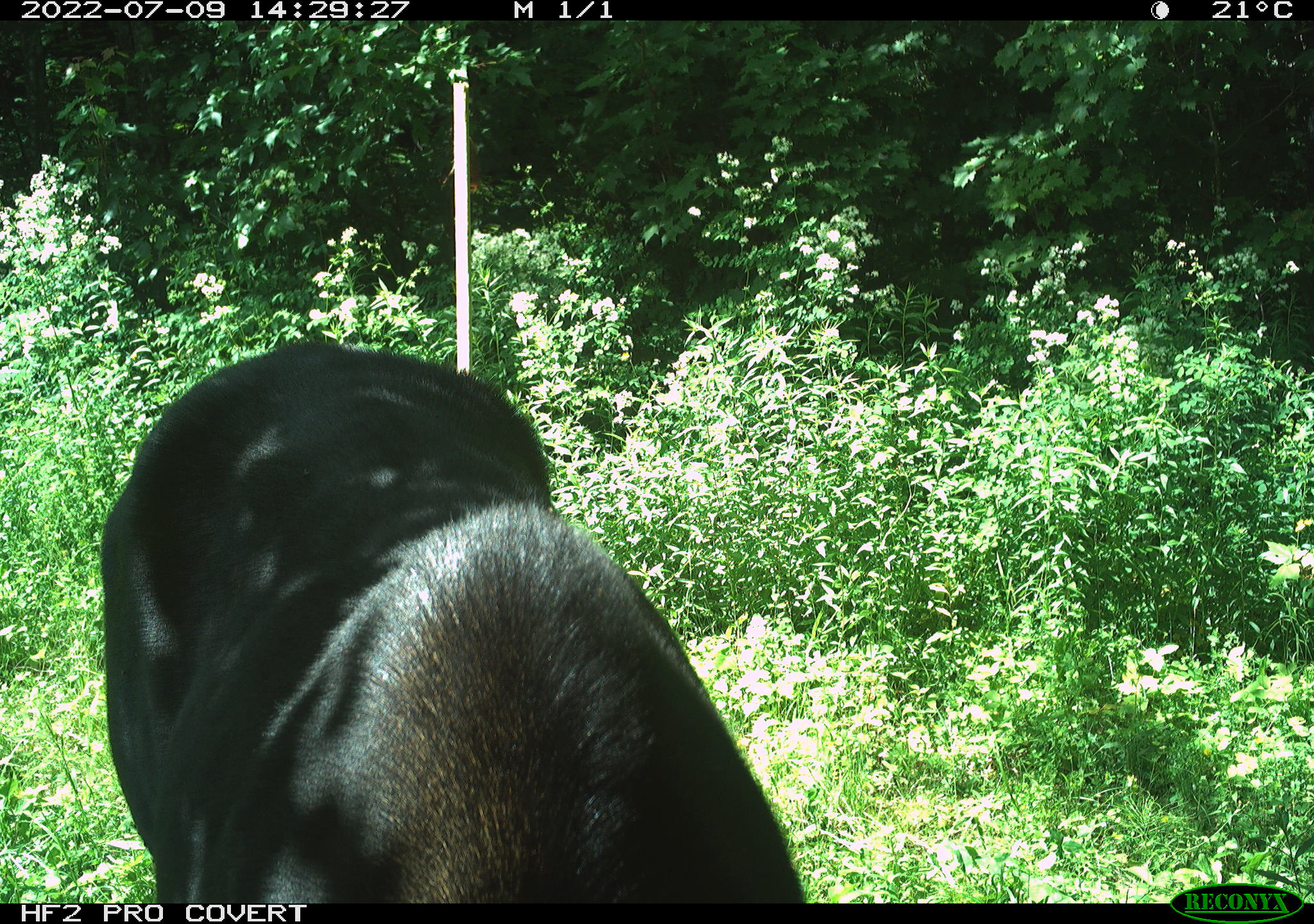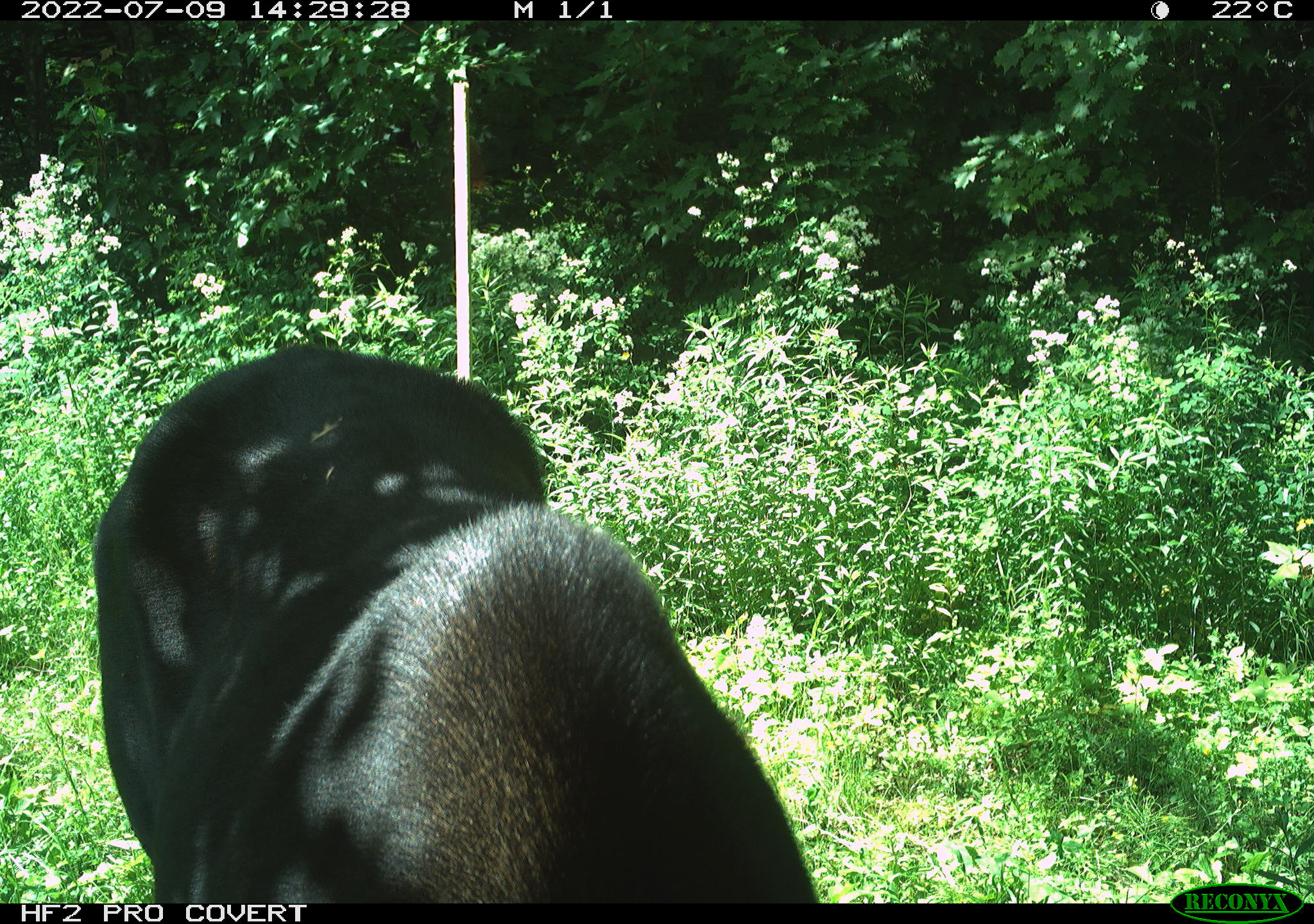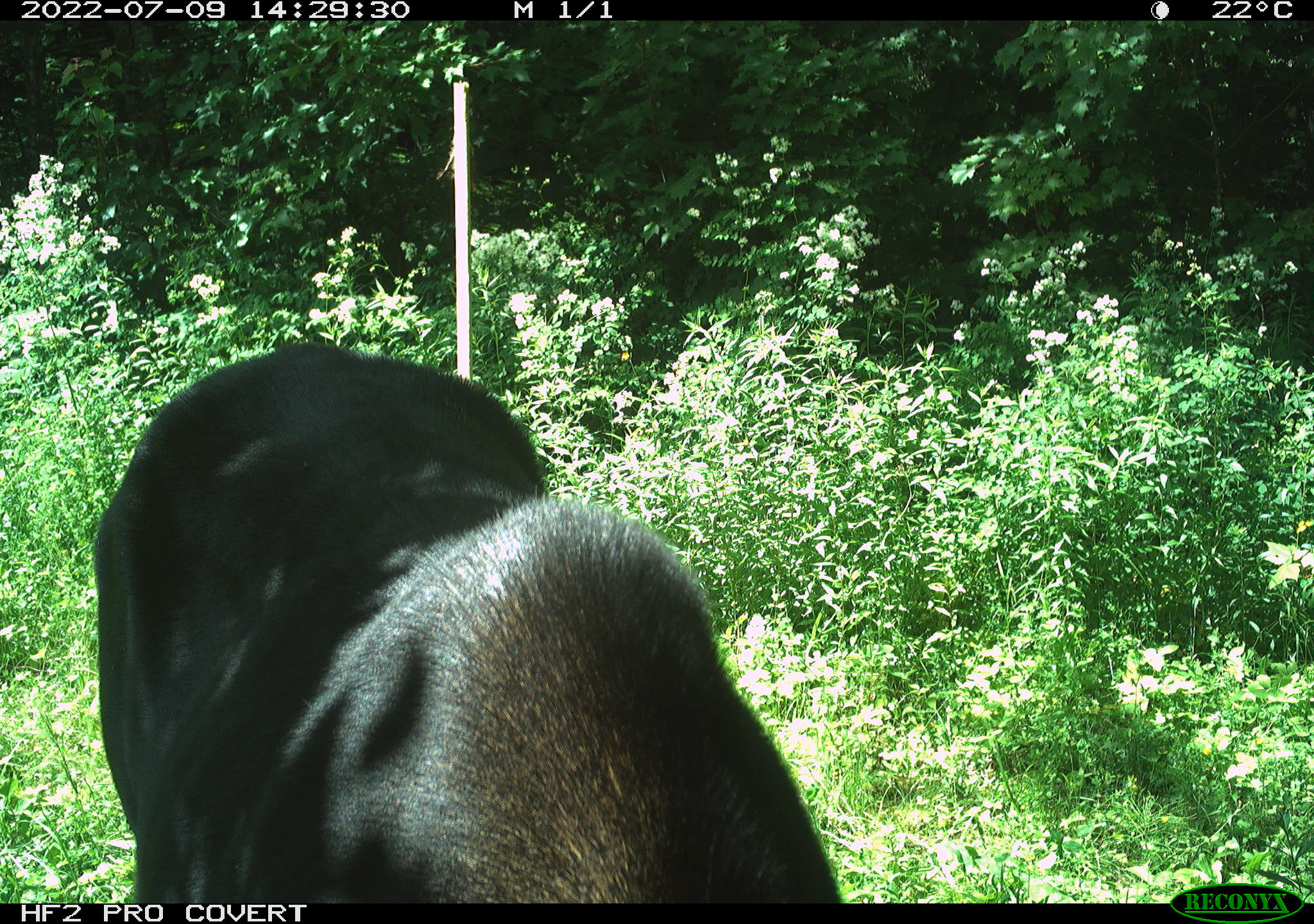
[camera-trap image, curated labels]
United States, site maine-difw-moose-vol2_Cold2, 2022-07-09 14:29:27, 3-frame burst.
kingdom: Animalia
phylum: Chordata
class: Mammalia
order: Artiodactyla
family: Cervidae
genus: Alces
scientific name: Alces alces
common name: moose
Moose (Alces alces).